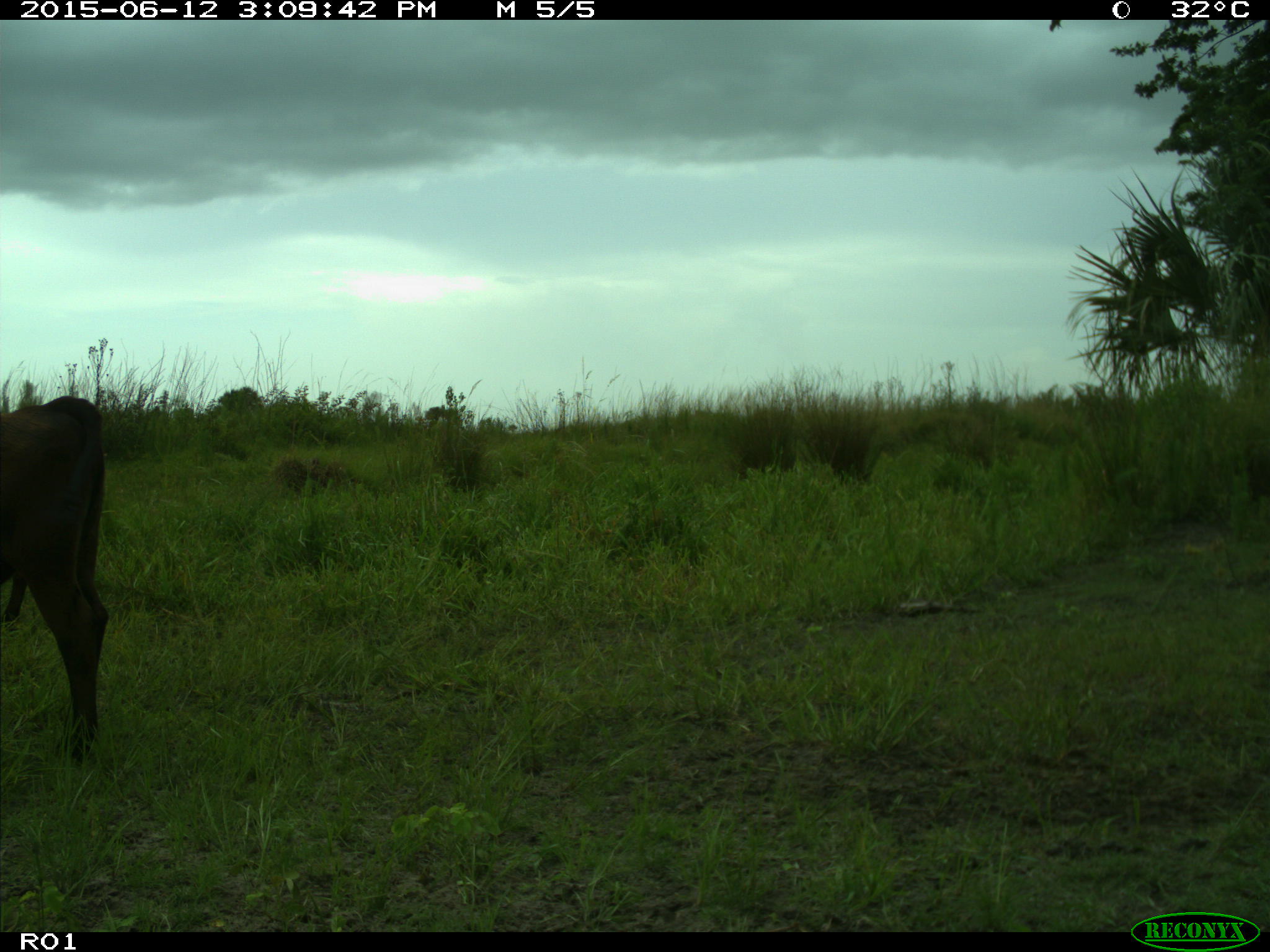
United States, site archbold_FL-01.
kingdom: Animalia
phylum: Chordata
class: Mammalia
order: Artiodactyla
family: Bovidae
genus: Bos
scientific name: Bos taurus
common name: domestic cow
Bos taurus (domestic cow).